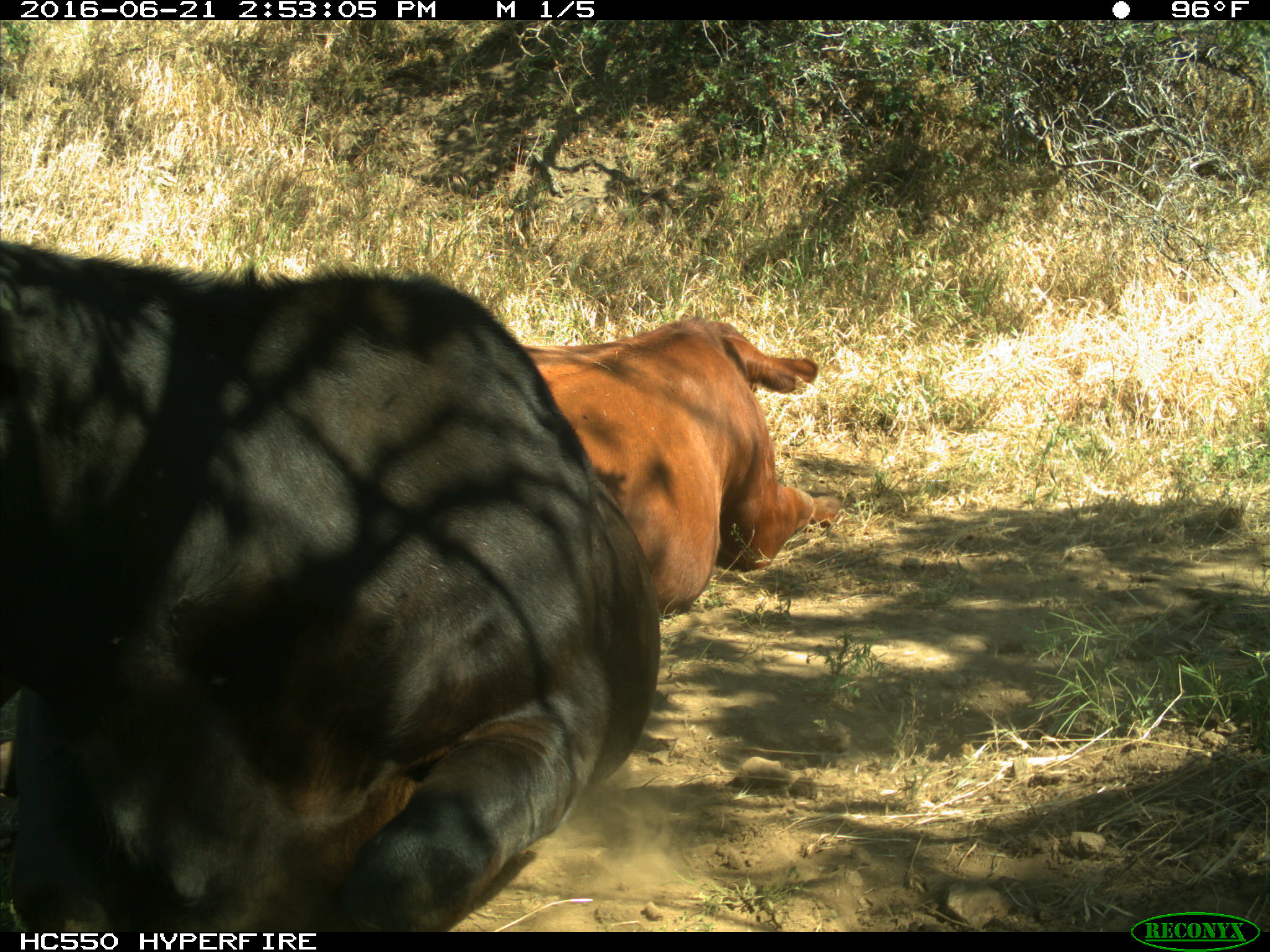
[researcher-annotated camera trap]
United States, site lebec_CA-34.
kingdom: Animalia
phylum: Chordata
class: Mammalia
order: Artiodactyla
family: Bovidae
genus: Bos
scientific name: Bos taurus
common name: domestic cow